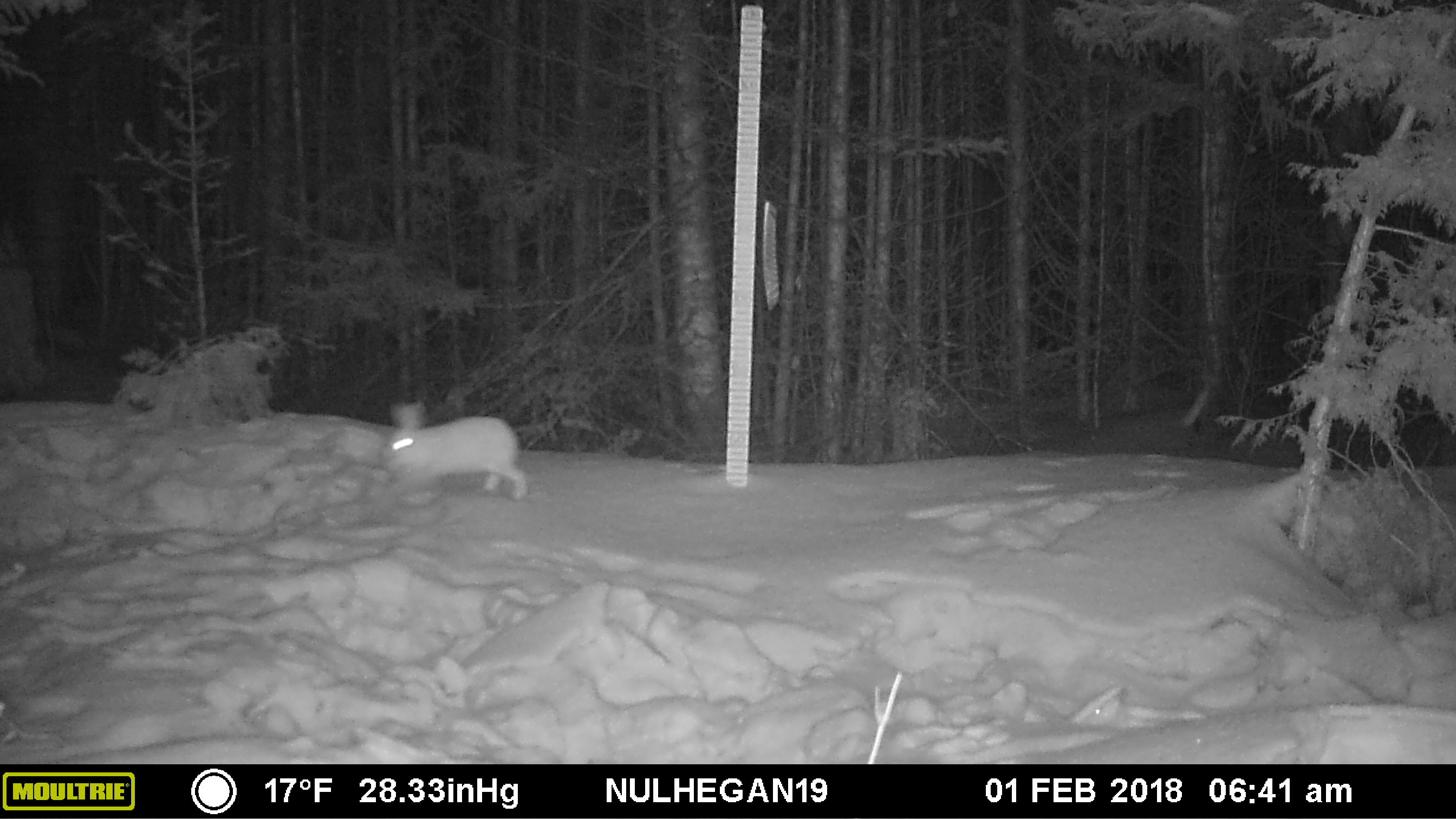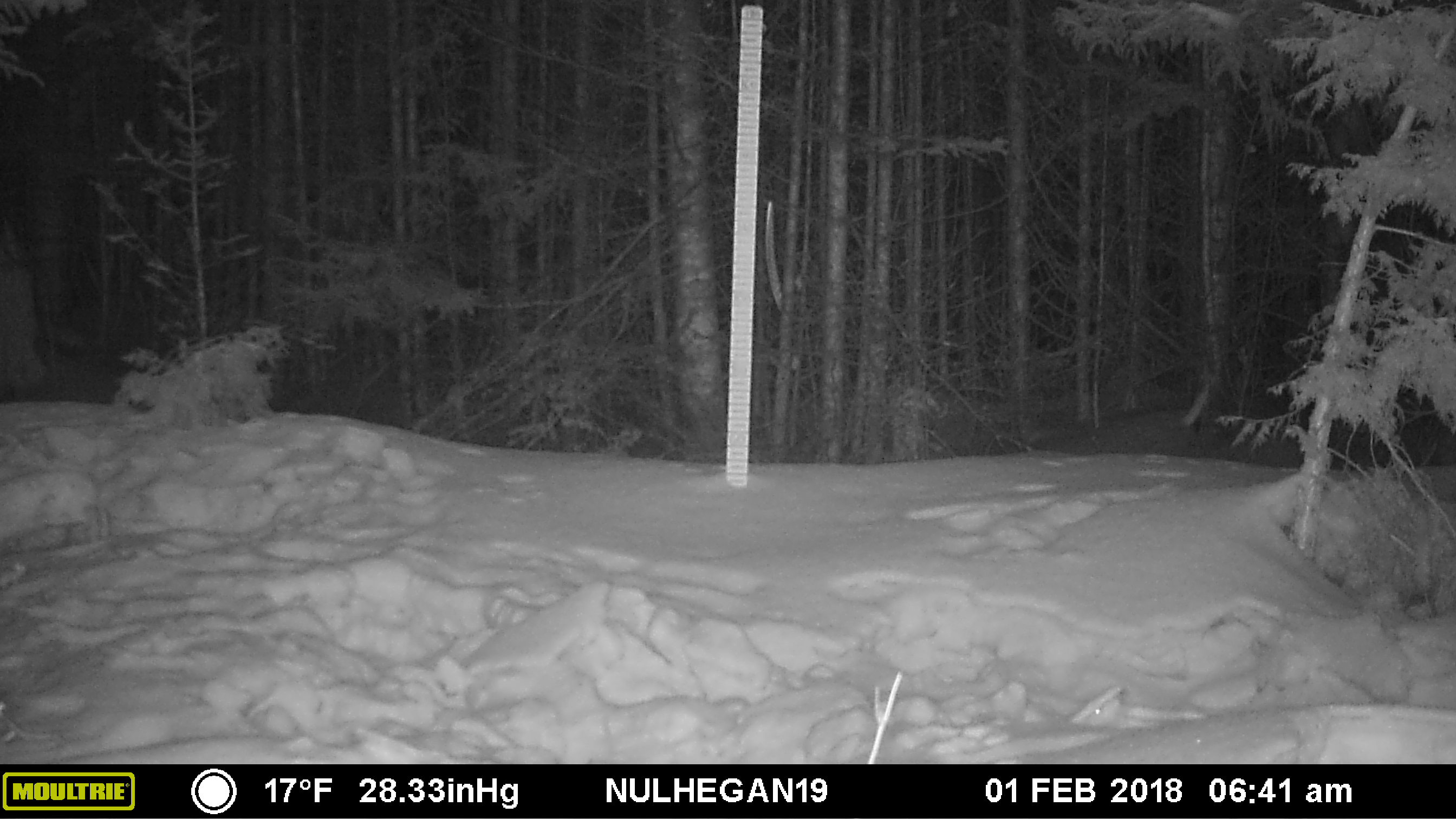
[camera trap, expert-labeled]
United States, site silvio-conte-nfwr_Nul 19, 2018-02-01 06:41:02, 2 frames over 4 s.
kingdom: Animalia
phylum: Chordata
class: Mammalia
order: Lagomorpha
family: Leporidae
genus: Lepus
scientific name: Lepus americanus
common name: snowshoe hare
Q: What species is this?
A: Snowshoe hare (Lepus americanus).